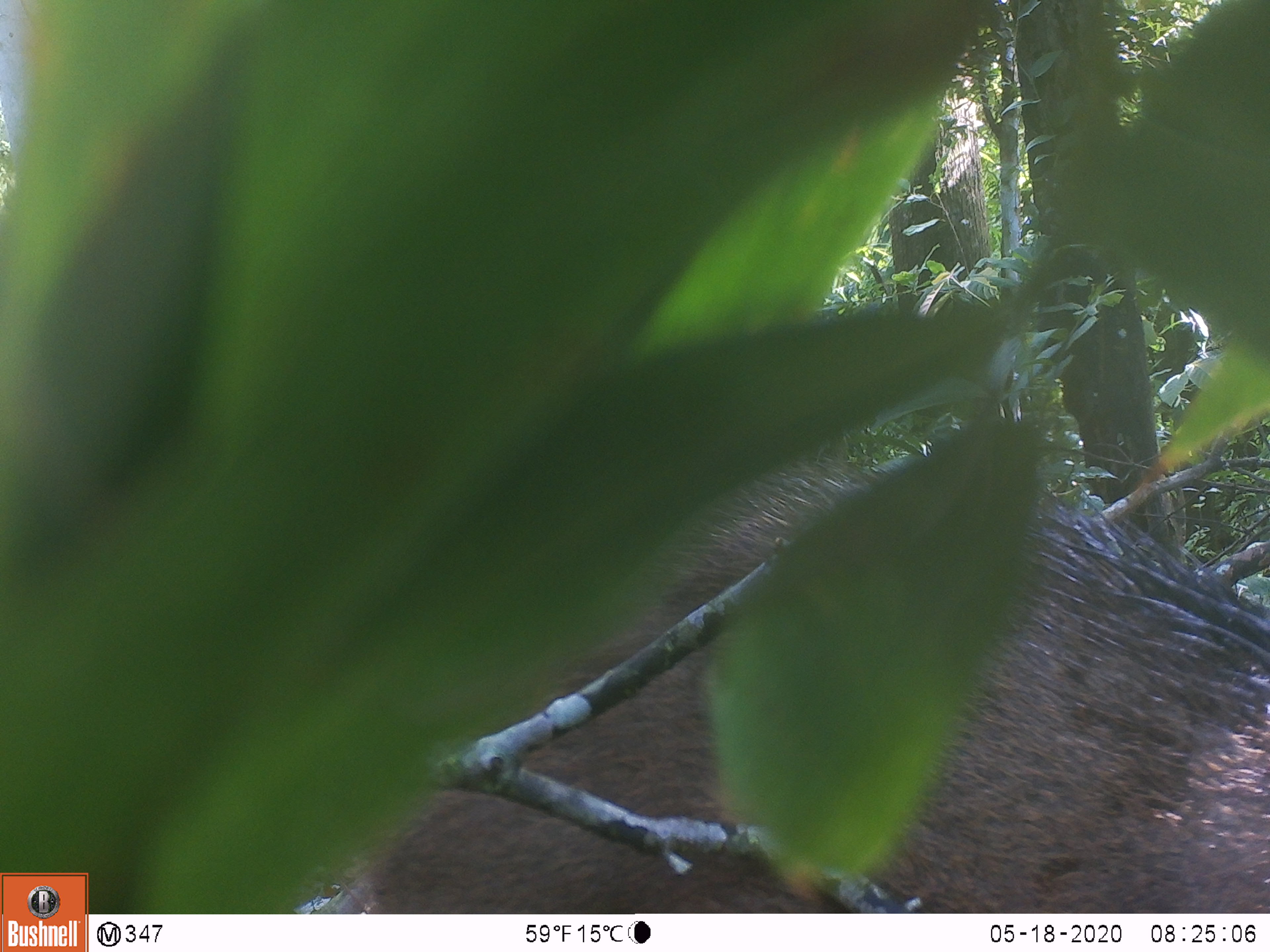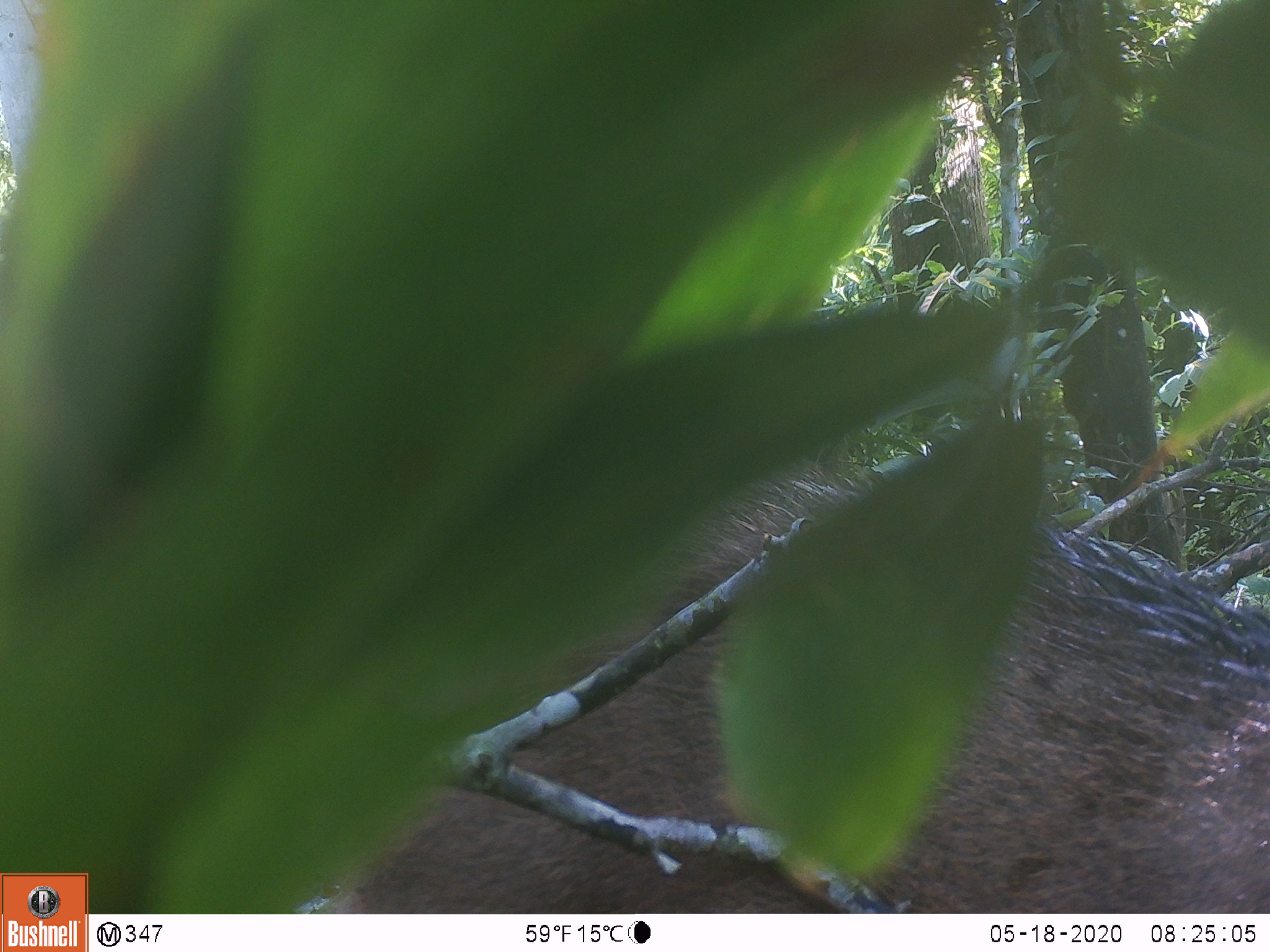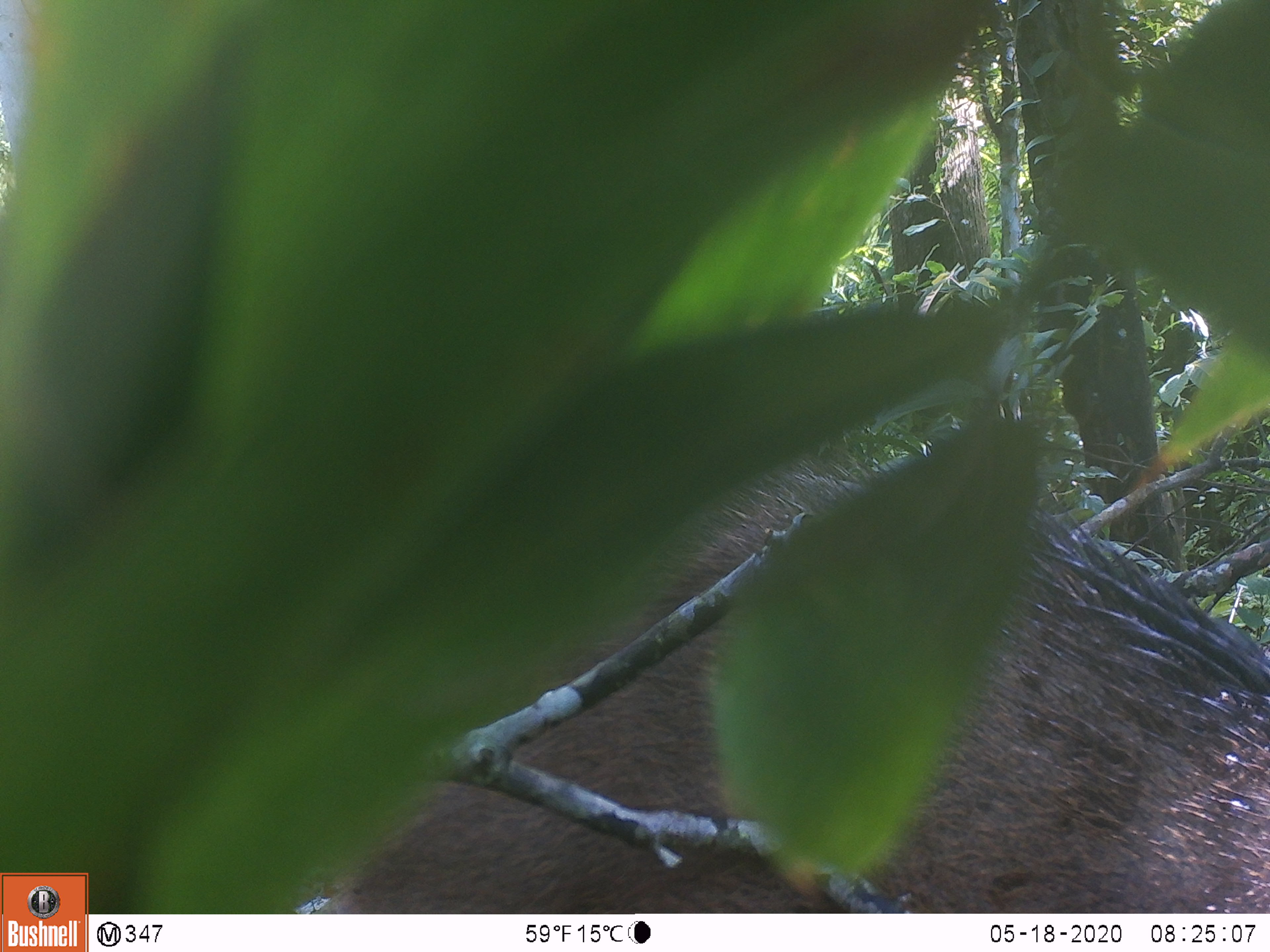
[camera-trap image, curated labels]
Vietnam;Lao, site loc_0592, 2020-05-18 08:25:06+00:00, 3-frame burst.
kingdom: Animalia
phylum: Chordata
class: Mammalia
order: Artiodactyla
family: Suidae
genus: Sus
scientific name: Sus scrofa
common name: eurasian wild pig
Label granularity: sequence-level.